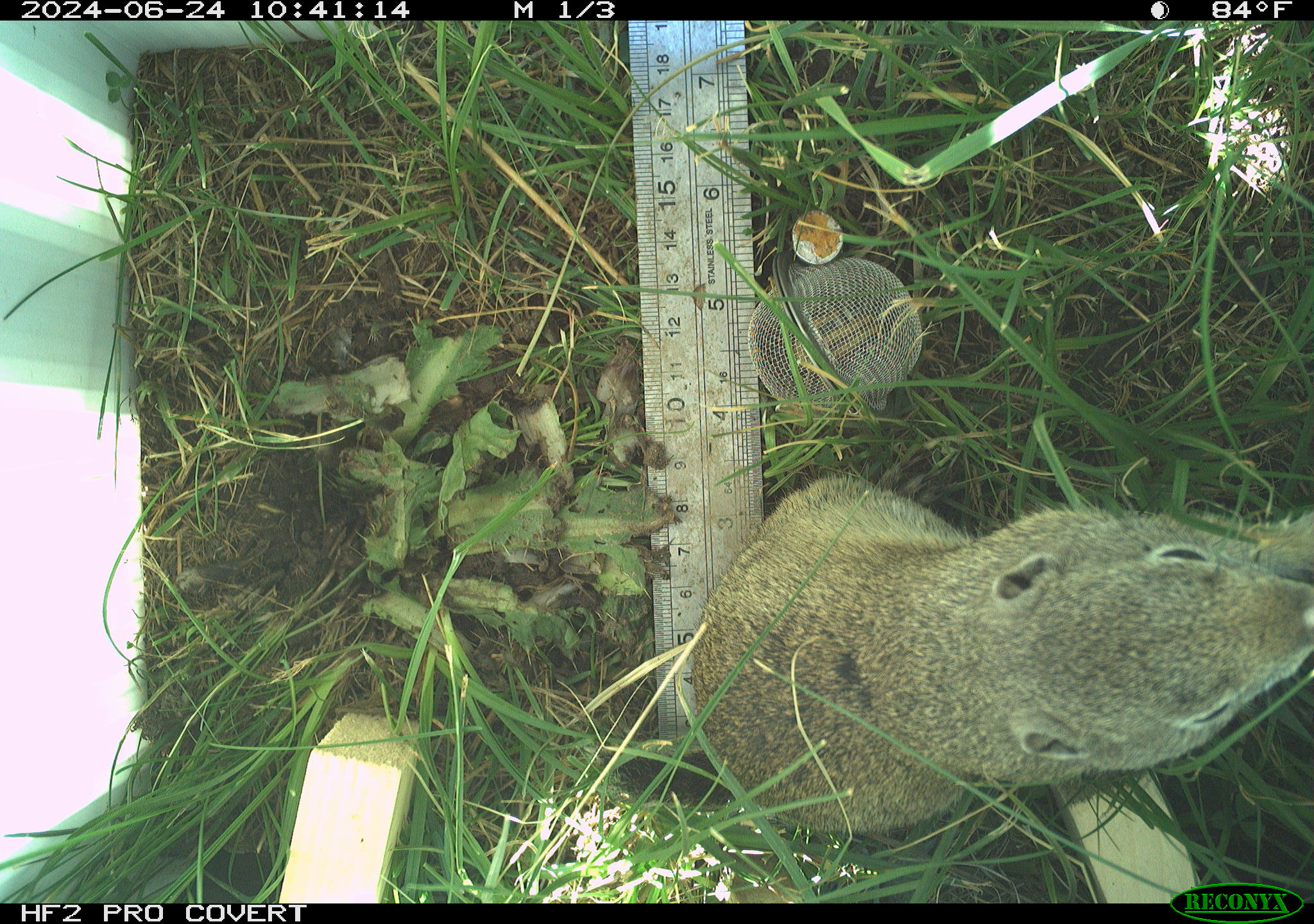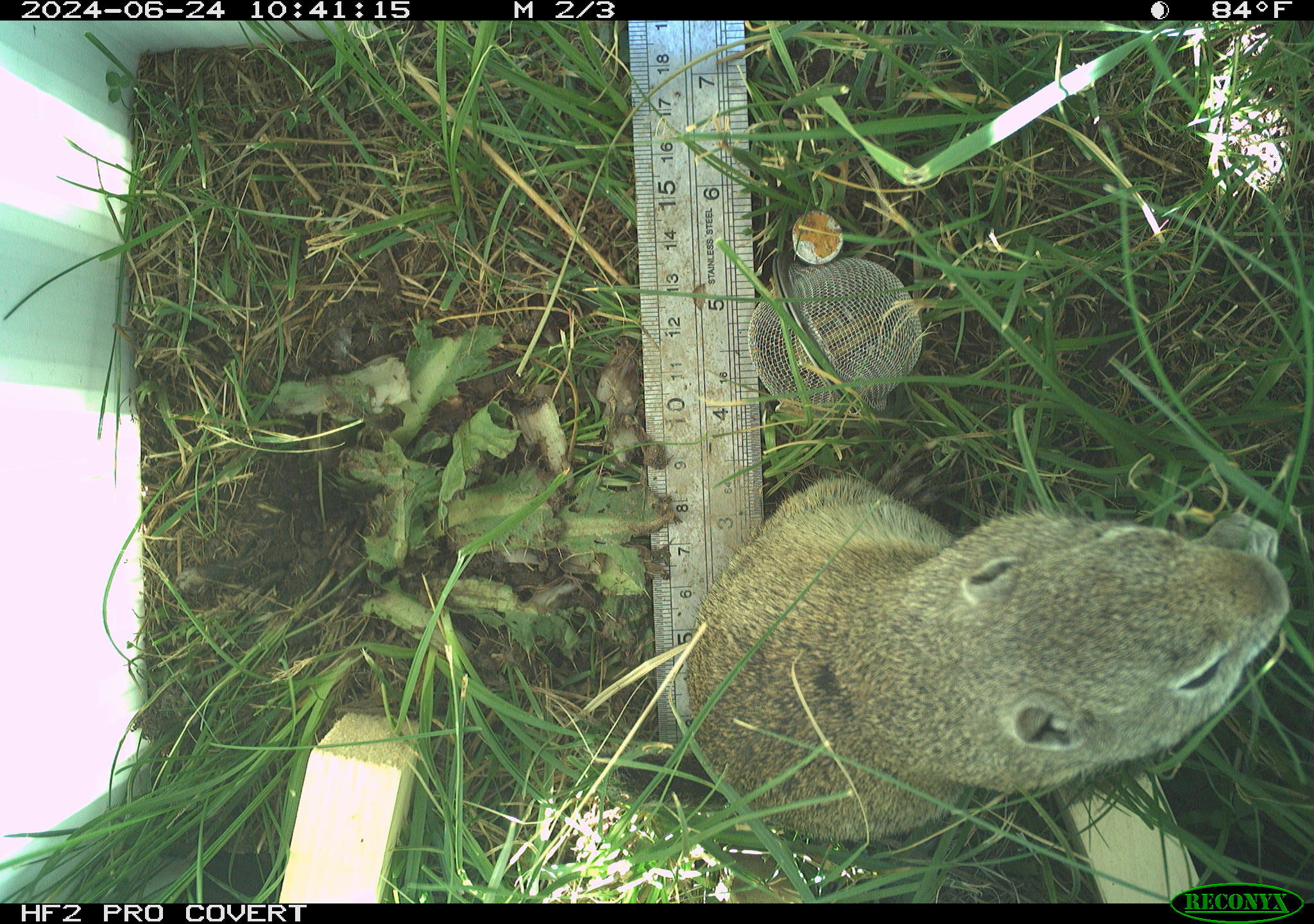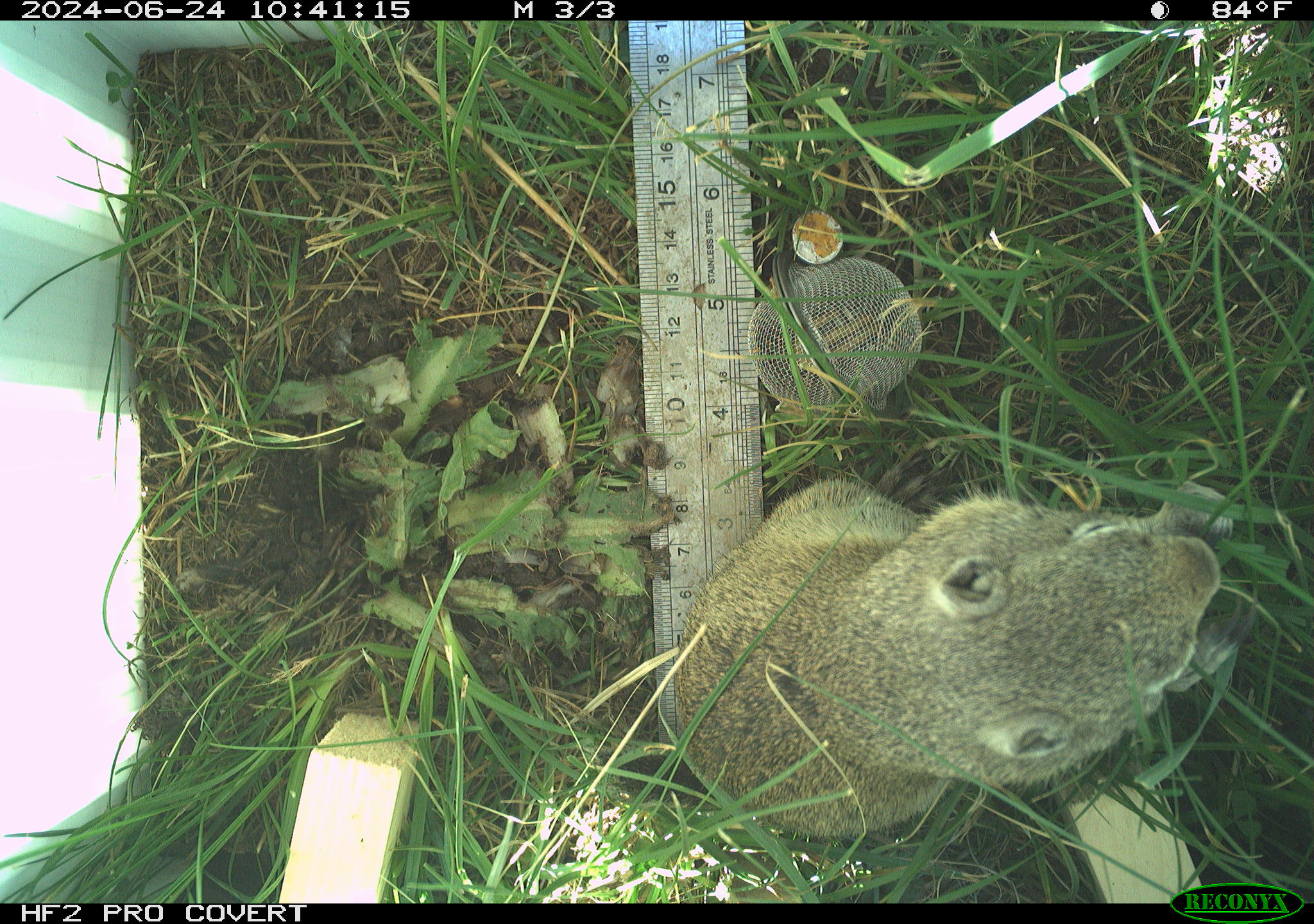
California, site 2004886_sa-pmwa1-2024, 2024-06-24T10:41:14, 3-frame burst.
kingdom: Animalia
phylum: Chordata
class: Mammalia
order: Rodentia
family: Sciuridae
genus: Urocitellus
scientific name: Urocitellus beldingi beldingi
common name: belding's ground squirrel